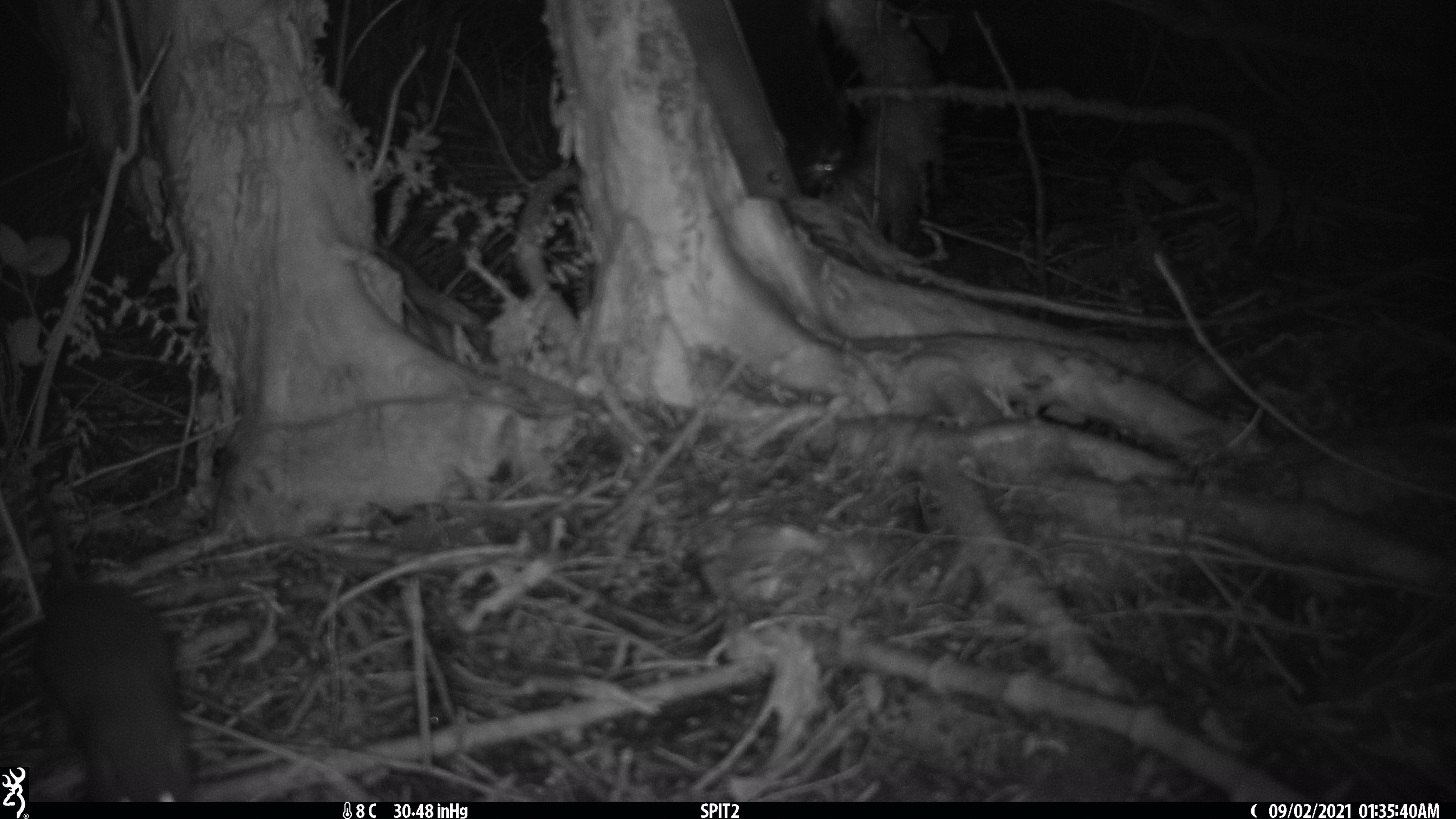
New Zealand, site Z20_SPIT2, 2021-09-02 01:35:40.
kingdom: Animalia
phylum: Chordata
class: Mammalia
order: Rodentia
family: Muridae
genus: Rattus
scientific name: Rattus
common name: rat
Rat (Rattus).